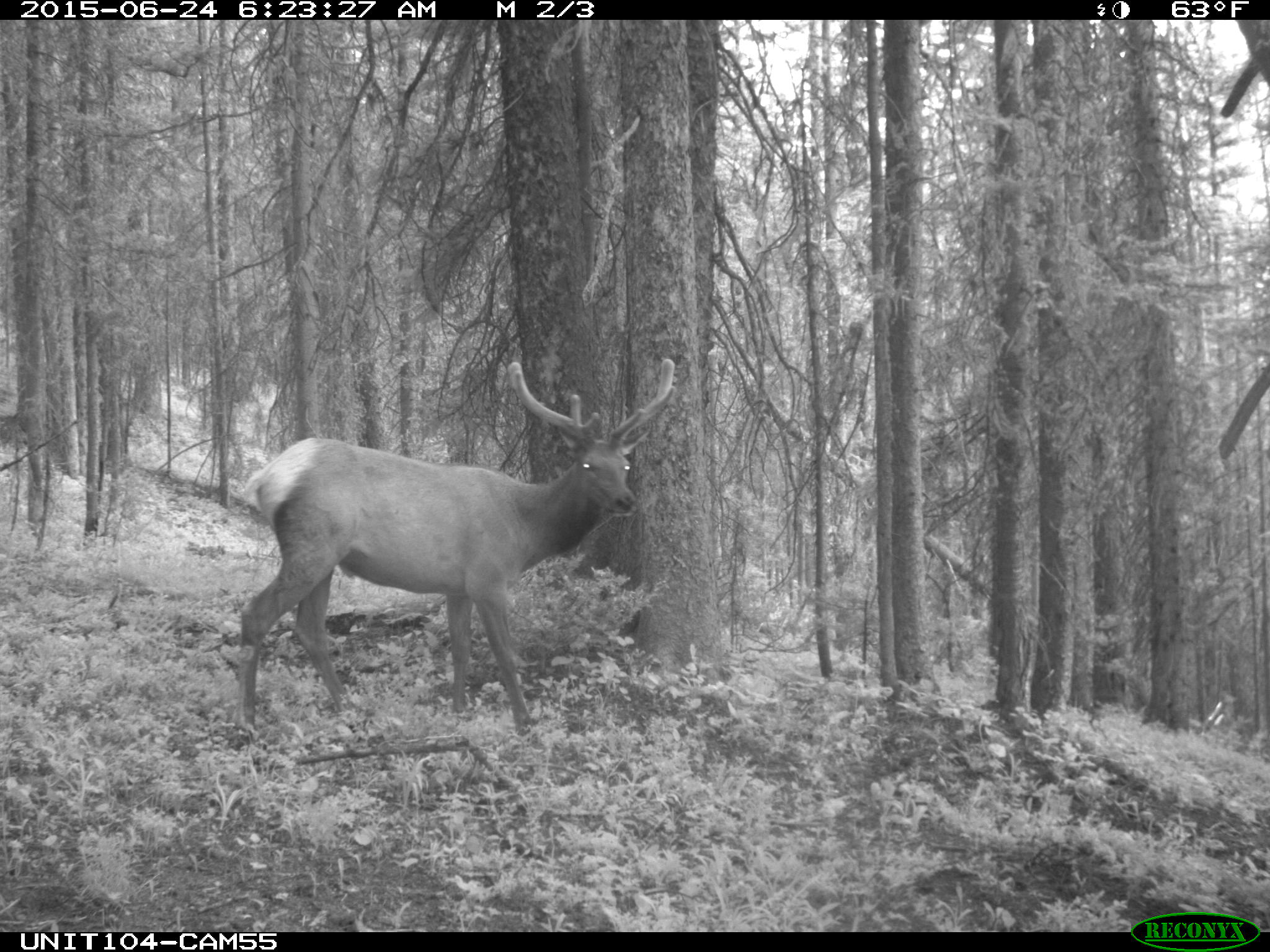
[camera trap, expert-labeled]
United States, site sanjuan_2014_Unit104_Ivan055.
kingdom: Animalia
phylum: Chordata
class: Mammalia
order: Artiodactyla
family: Cervidae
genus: Cervus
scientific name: Cervus elaphus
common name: red deer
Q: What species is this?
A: Cervus elaphus (red deer).